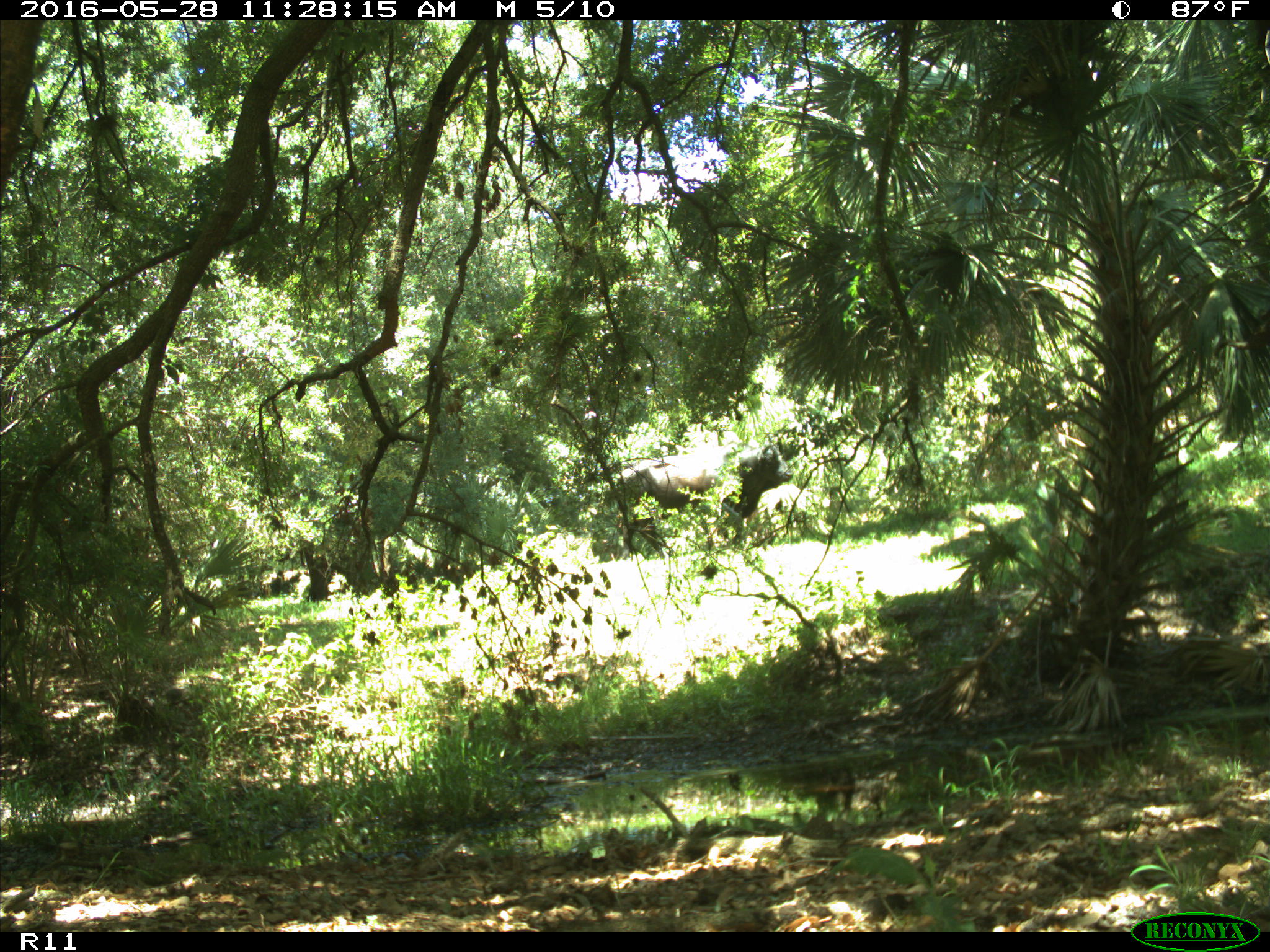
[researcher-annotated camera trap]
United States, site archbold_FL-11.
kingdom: Animalia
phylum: Chordata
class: Mammalia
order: Artiodactyla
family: Bovidae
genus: Bos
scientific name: Bos taurus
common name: domestic cow